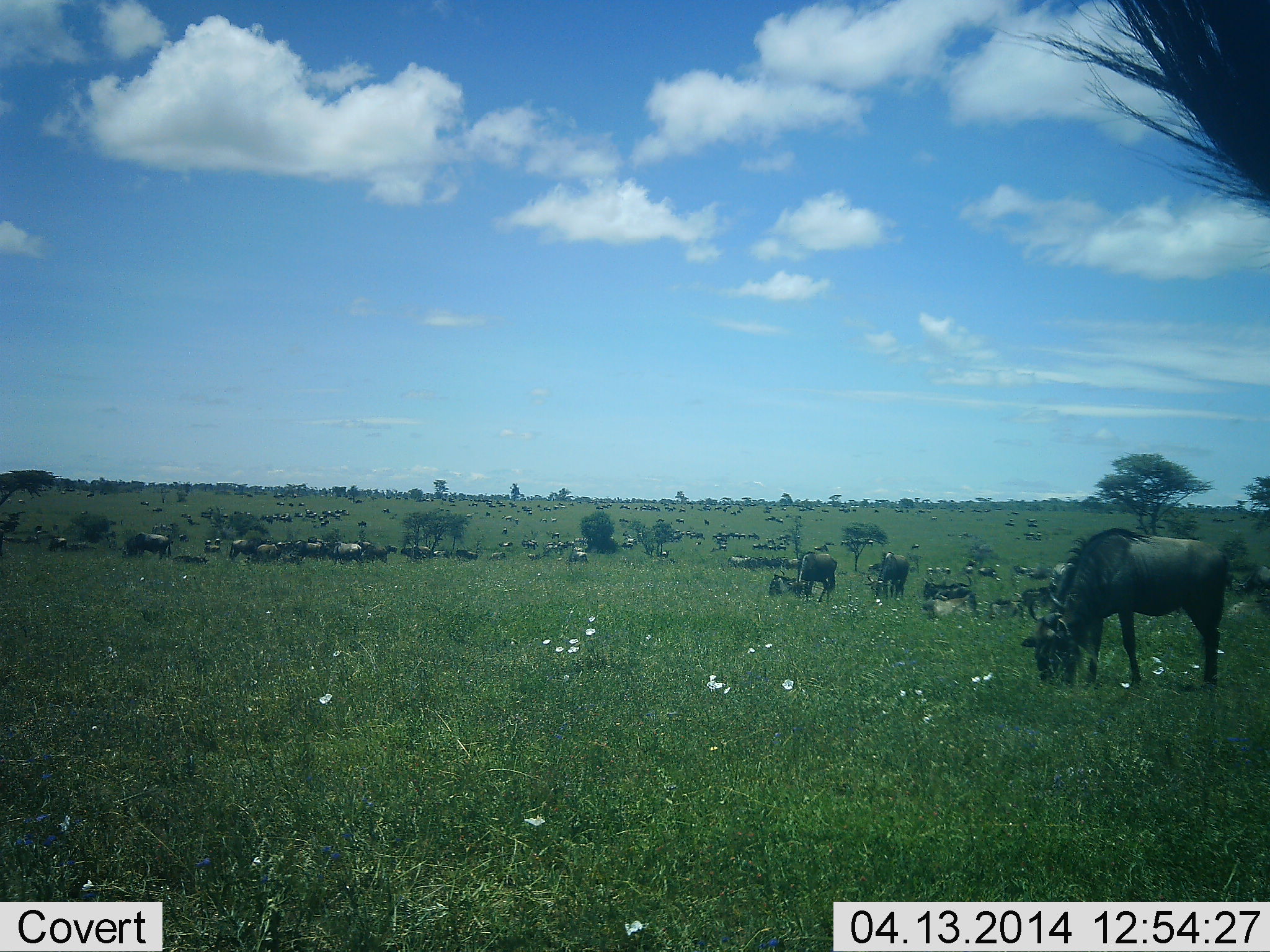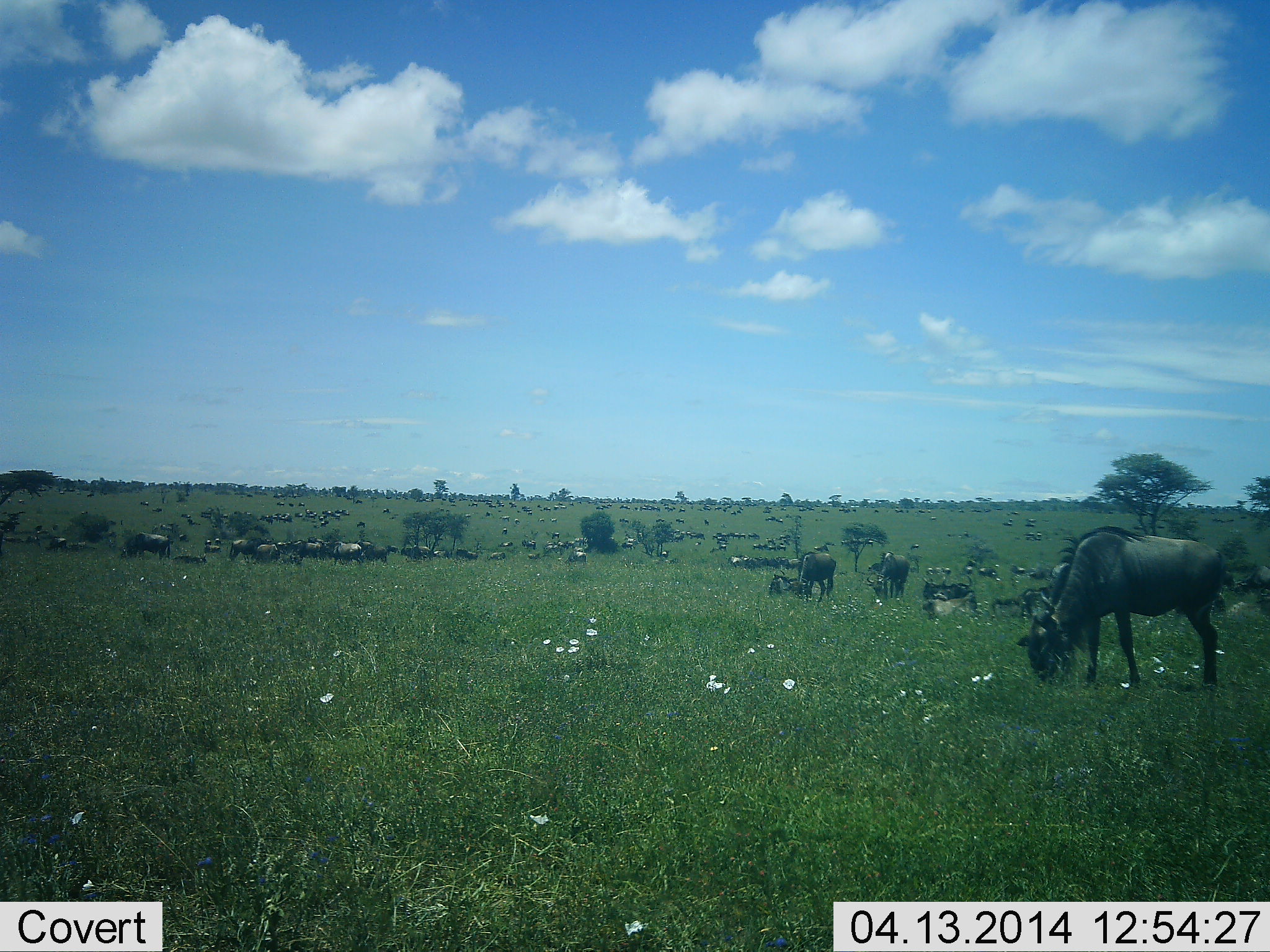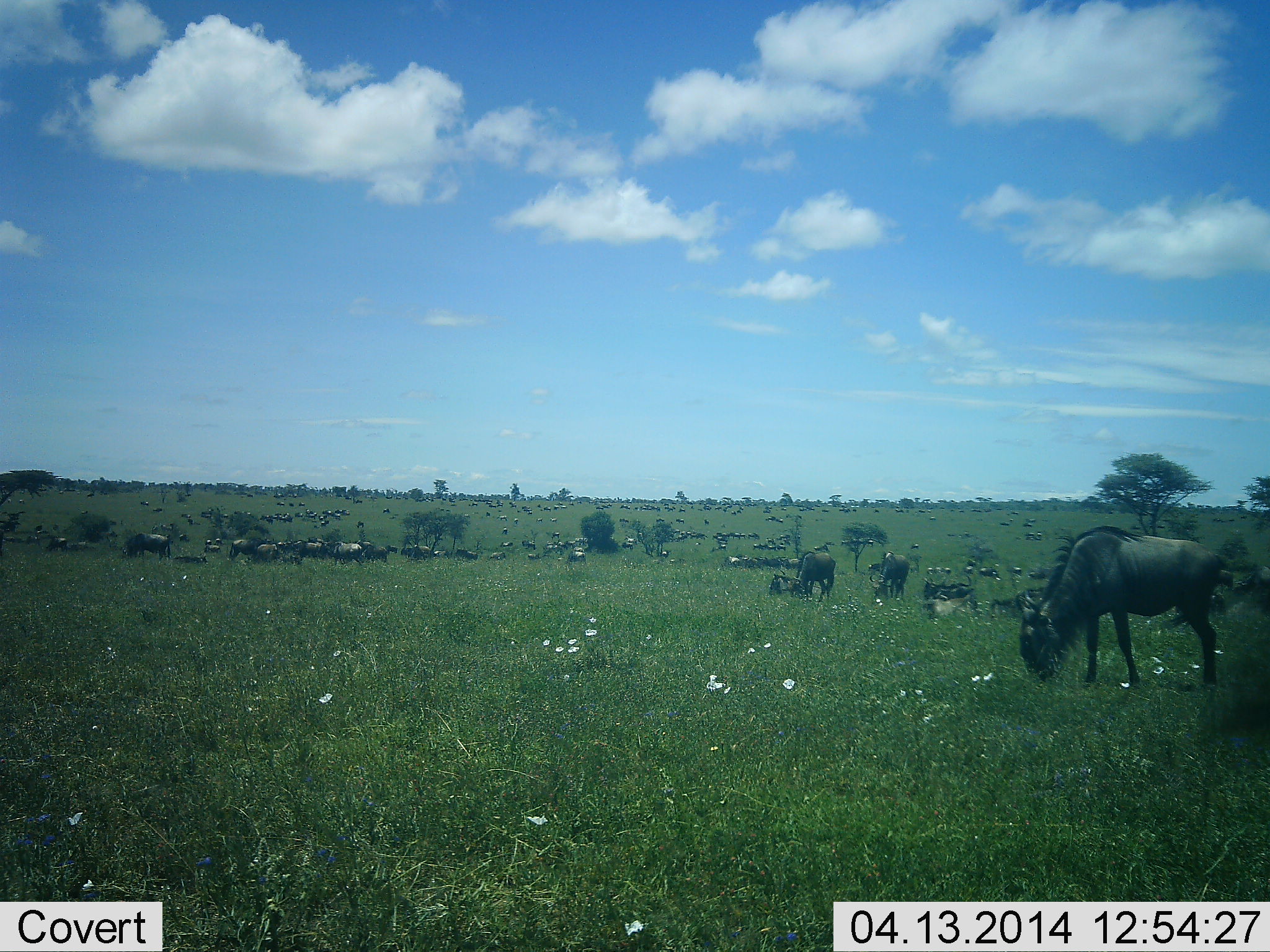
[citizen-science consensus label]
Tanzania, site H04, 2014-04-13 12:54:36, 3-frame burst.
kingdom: Animalia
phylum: Chordata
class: Mammalia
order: Artiodactyla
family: Bovidae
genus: Connochaetes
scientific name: Connochaetes taurinus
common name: blue wildebeest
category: wildebeest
Wildebeest (blue wildebeest) (Connochaetes taurinus), count 51+. Behavior (volunteer vote fractions): standing 70%, resting 70%, moving 30%, interacting 20%. Young present (vote fraction): 0%. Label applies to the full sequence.